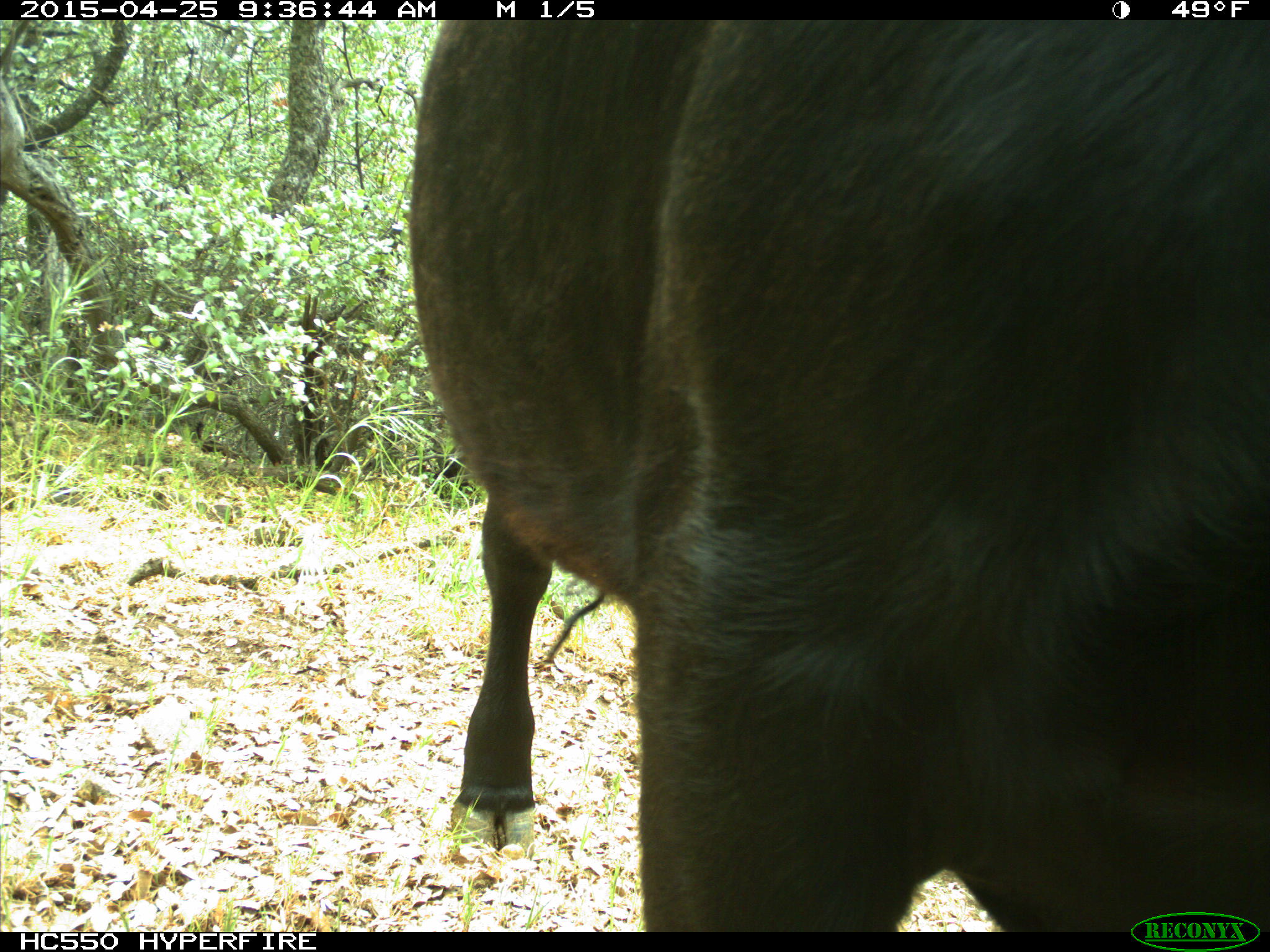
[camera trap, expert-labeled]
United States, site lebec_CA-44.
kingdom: Animalia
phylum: Chordata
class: Mammalia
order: Artiodactyla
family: Suidae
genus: Sus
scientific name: Sus scrofa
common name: wild boar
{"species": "Sus scrofa (wild boar)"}